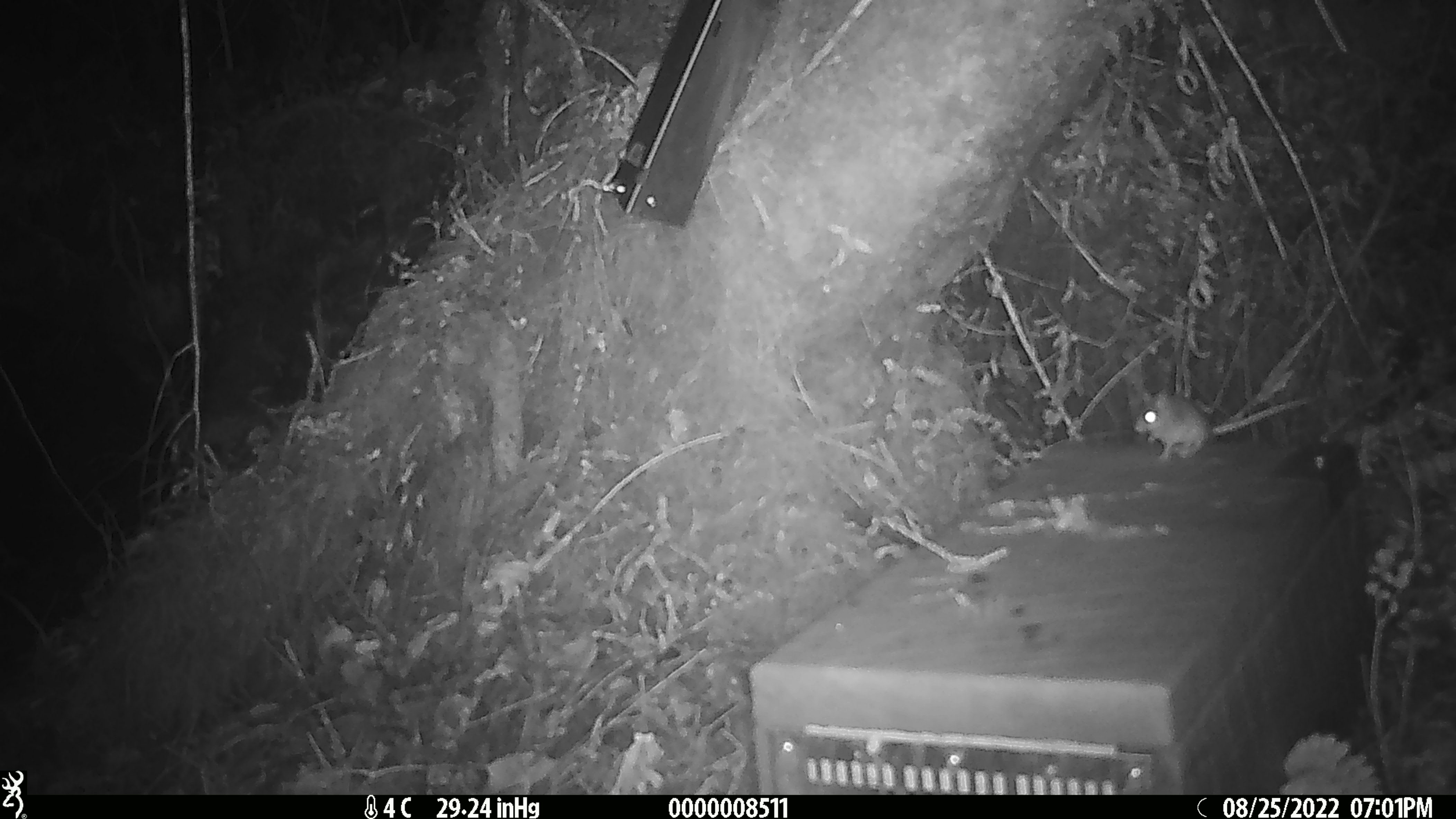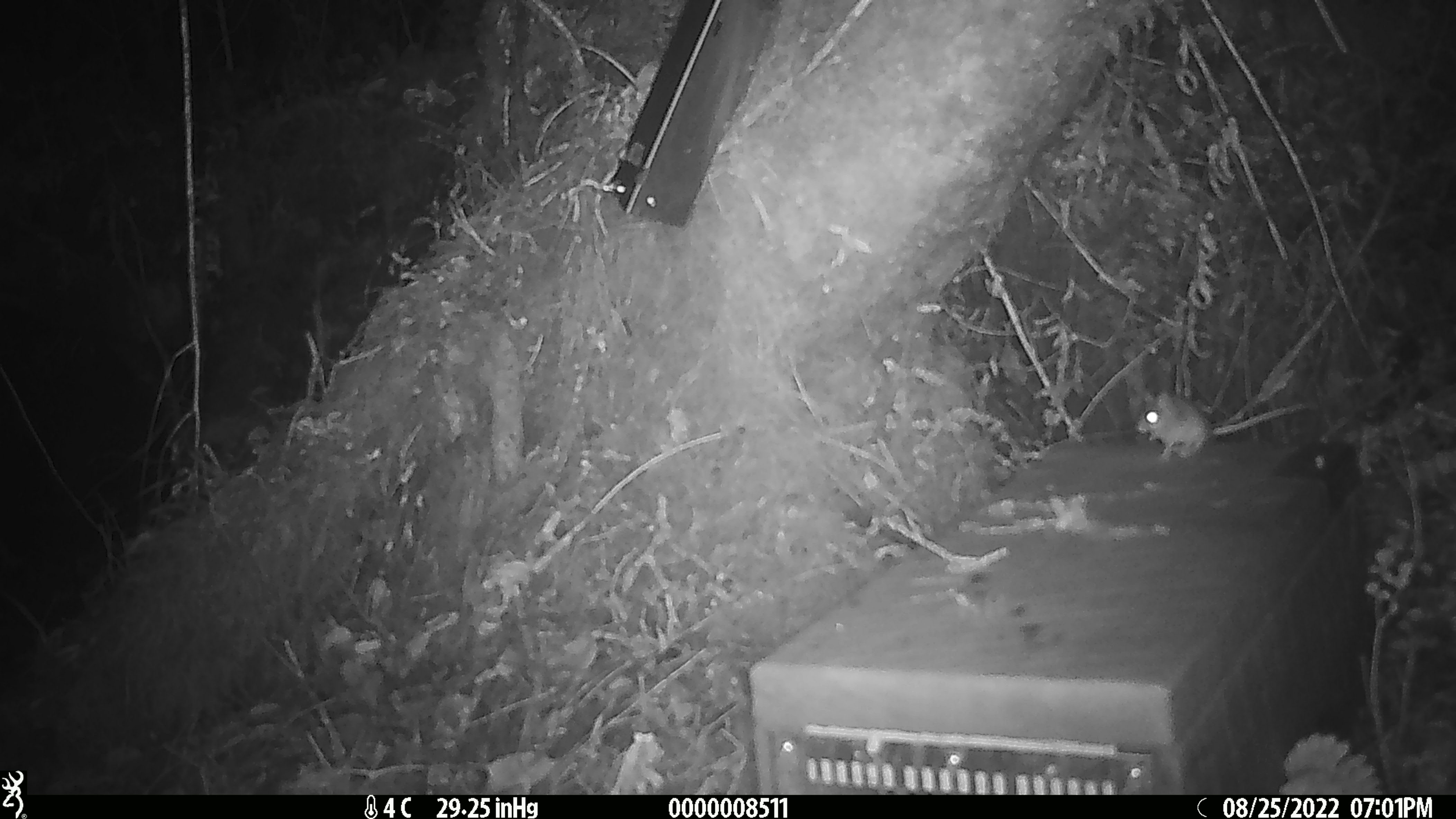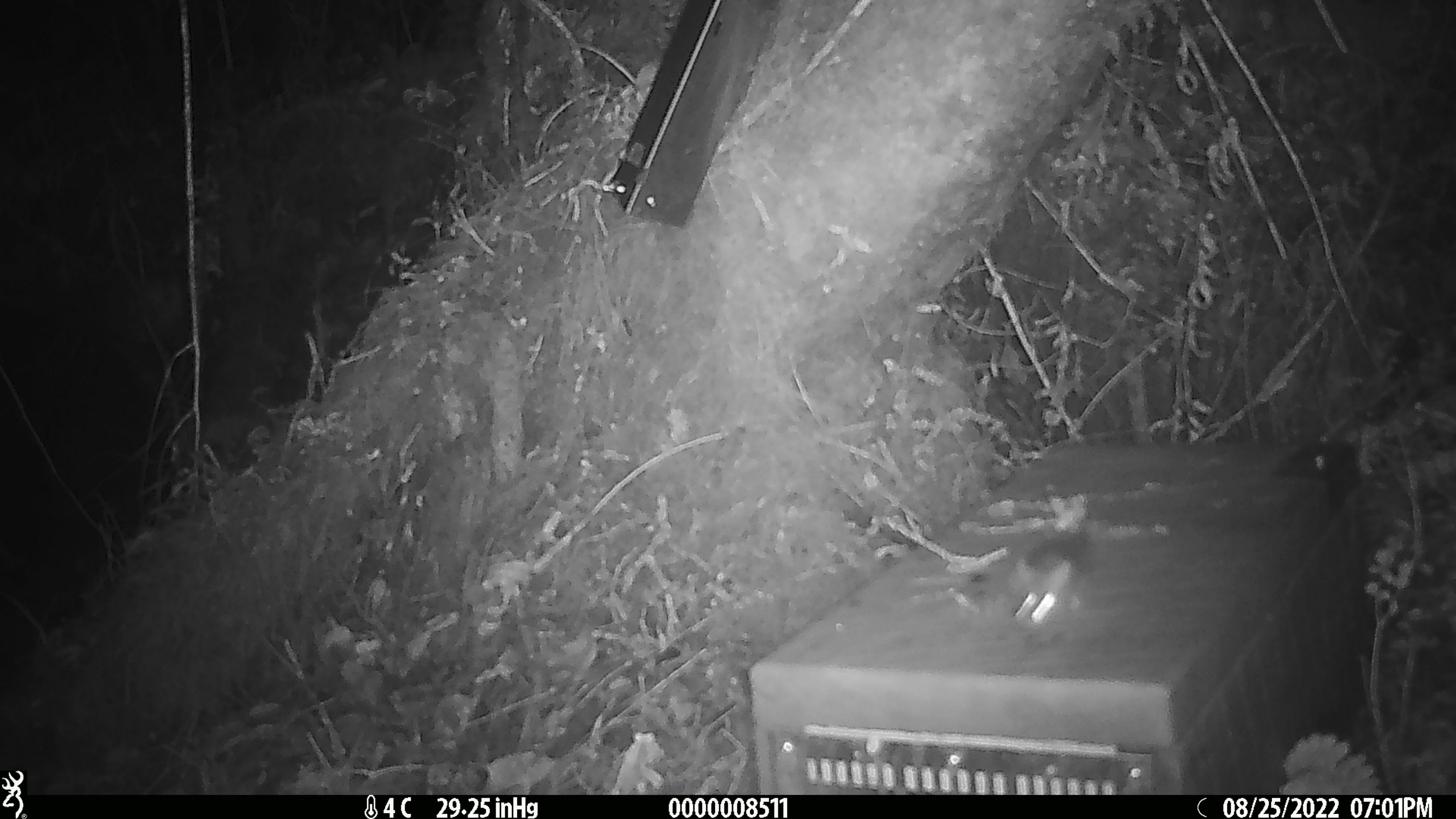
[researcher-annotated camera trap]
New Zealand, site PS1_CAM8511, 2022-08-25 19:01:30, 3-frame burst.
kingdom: Animalia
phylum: Chordata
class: Mammalia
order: Rodentia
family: Muridae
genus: Mus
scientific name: Mus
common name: mouse